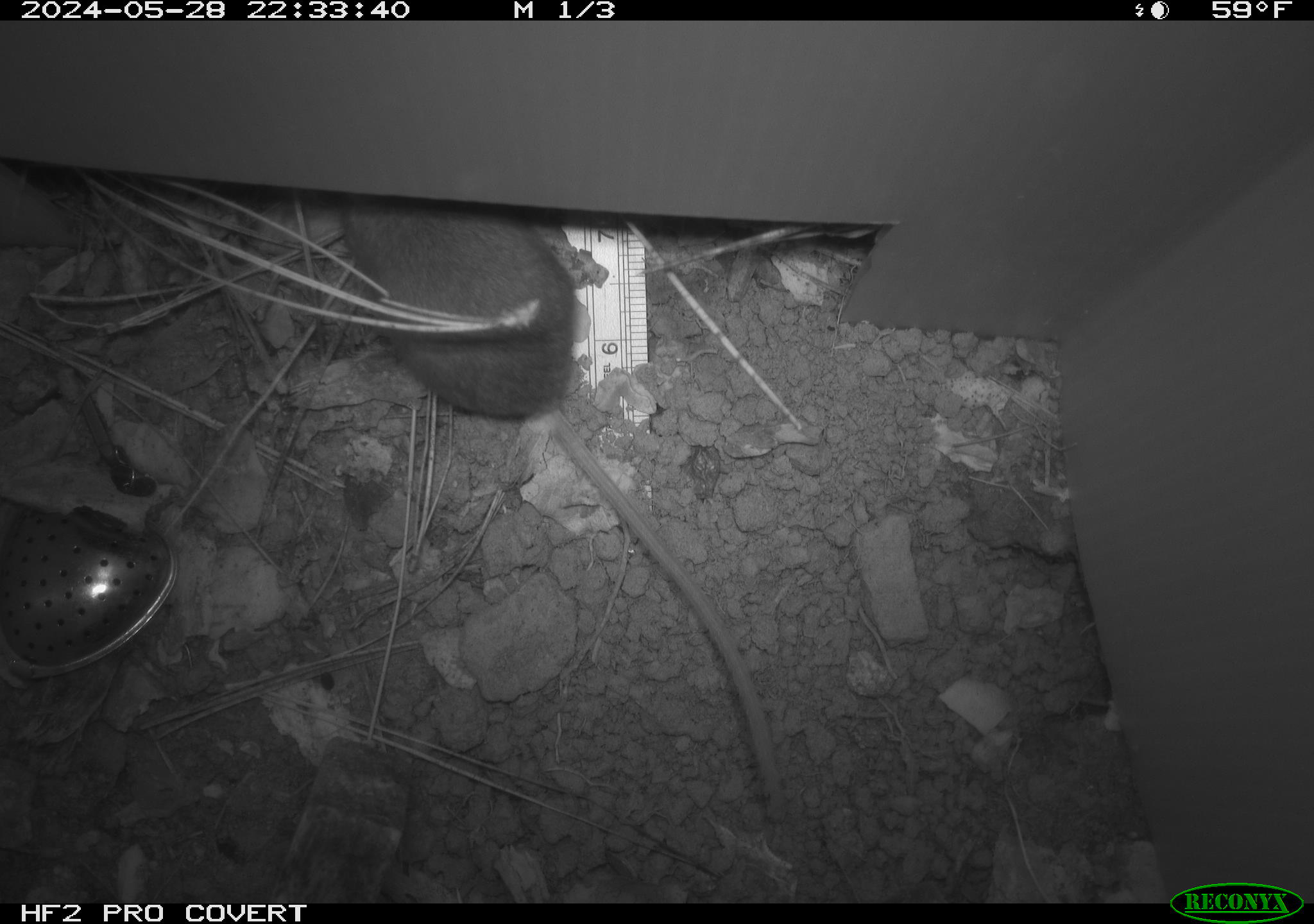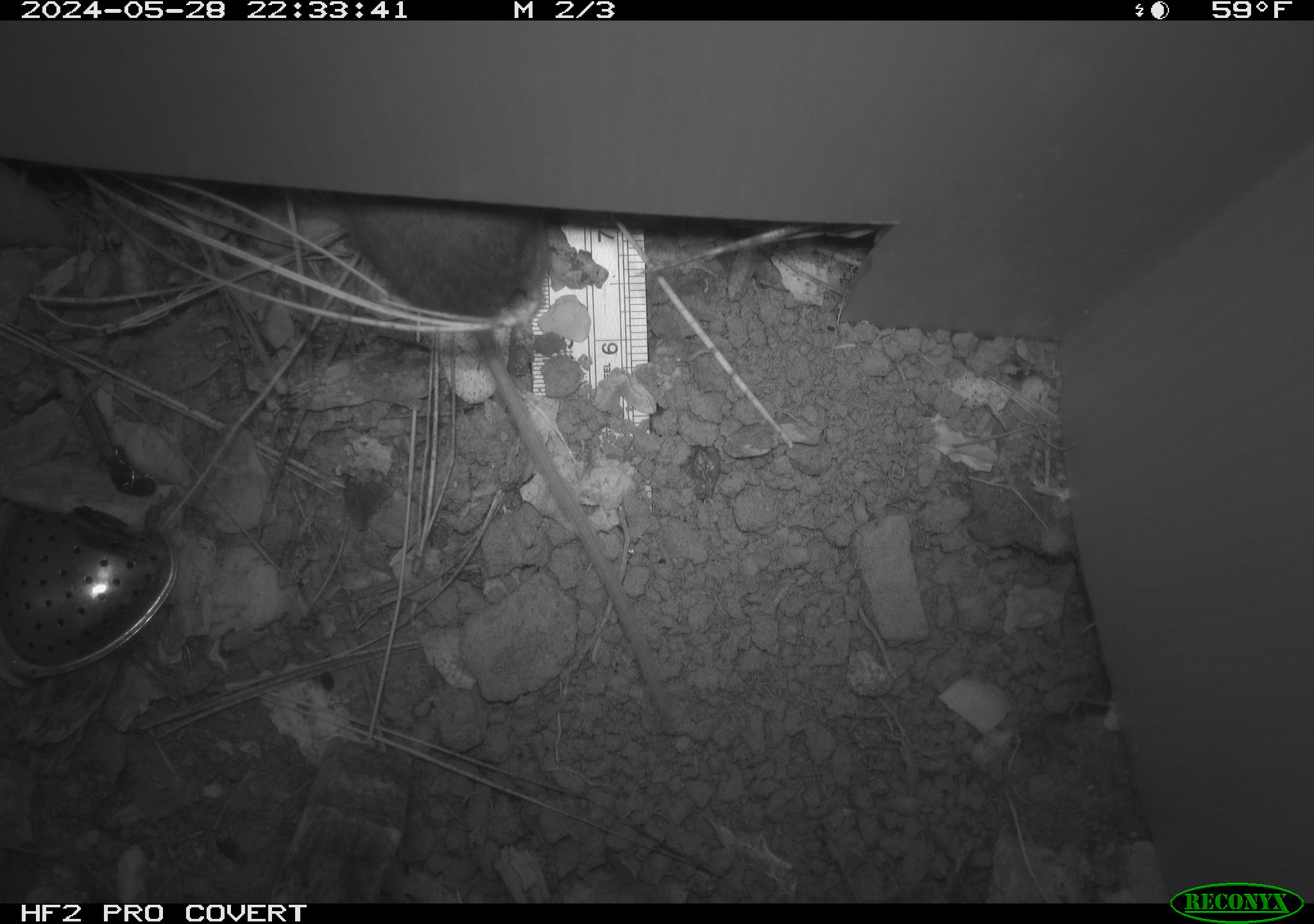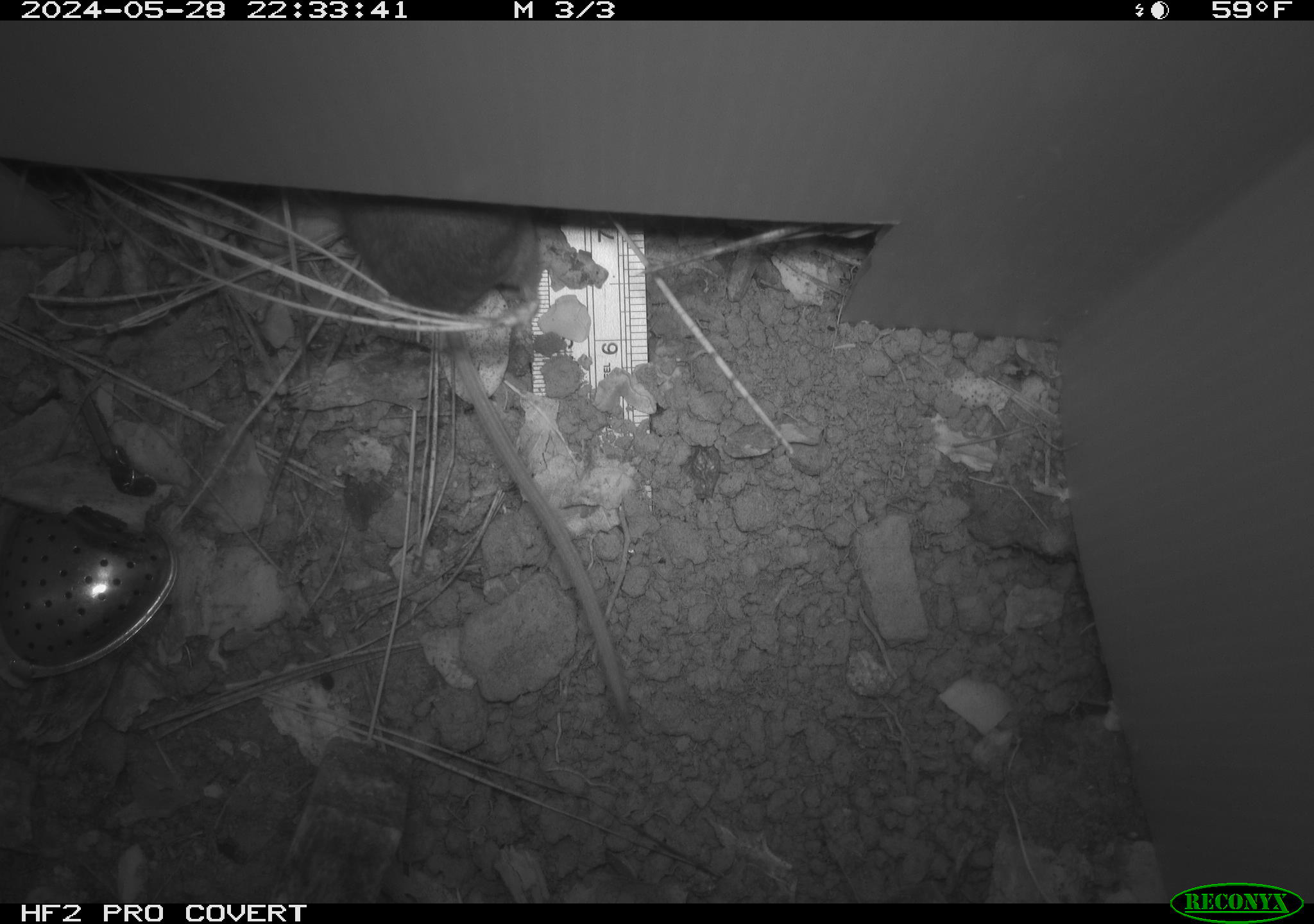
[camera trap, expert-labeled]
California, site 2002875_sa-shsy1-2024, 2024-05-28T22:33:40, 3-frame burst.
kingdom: Animalia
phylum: Chordata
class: Mammalia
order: Rodentia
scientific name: Rodentia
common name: rodent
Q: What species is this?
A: Rodent (Rodentia).